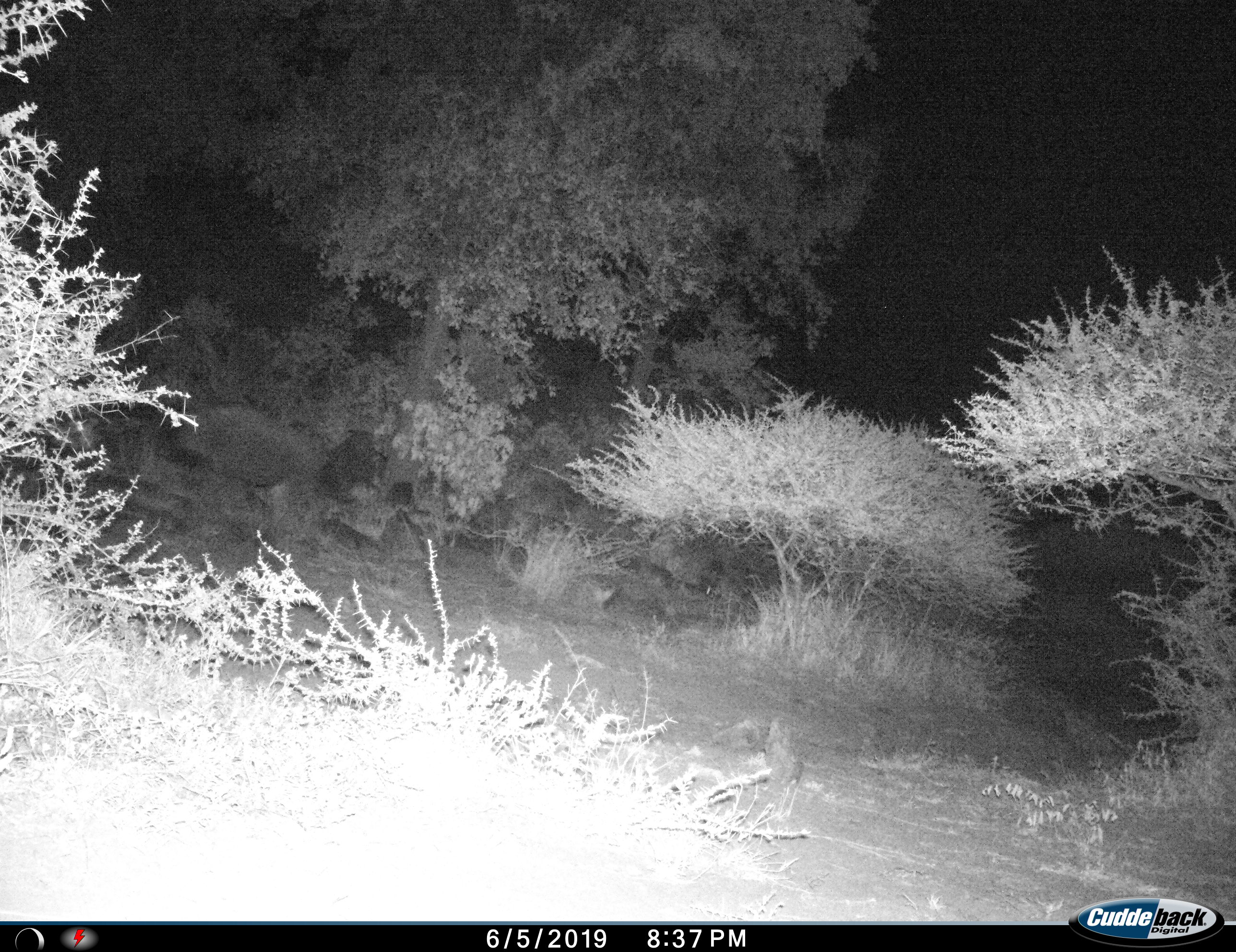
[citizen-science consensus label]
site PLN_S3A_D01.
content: unidentified animal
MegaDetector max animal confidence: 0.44